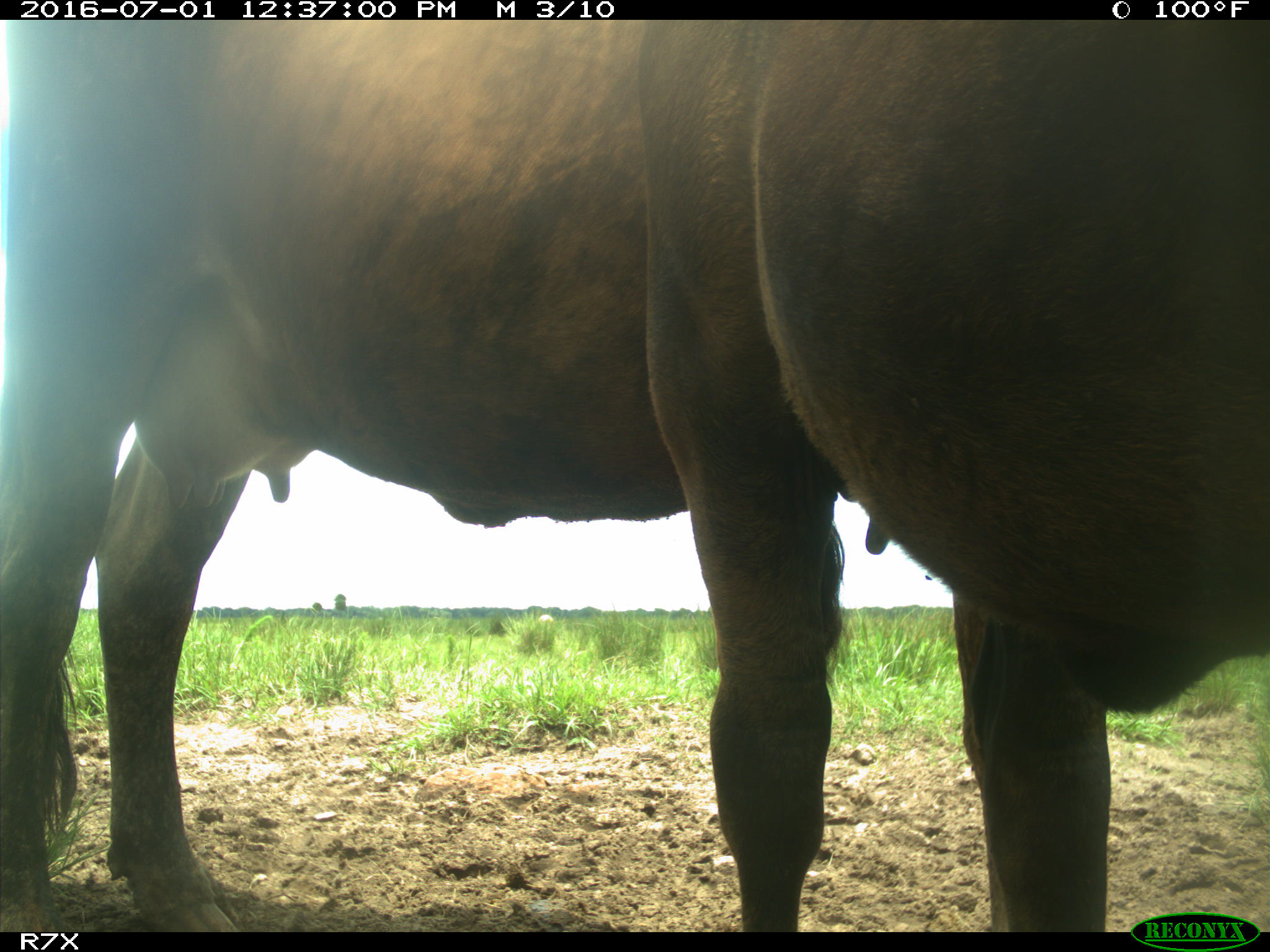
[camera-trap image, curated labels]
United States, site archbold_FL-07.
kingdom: Animalia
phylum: Chordata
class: Mammalia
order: Artiodactyla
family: Bovidae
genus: Bos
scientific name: Bos taurus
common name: domestic cow